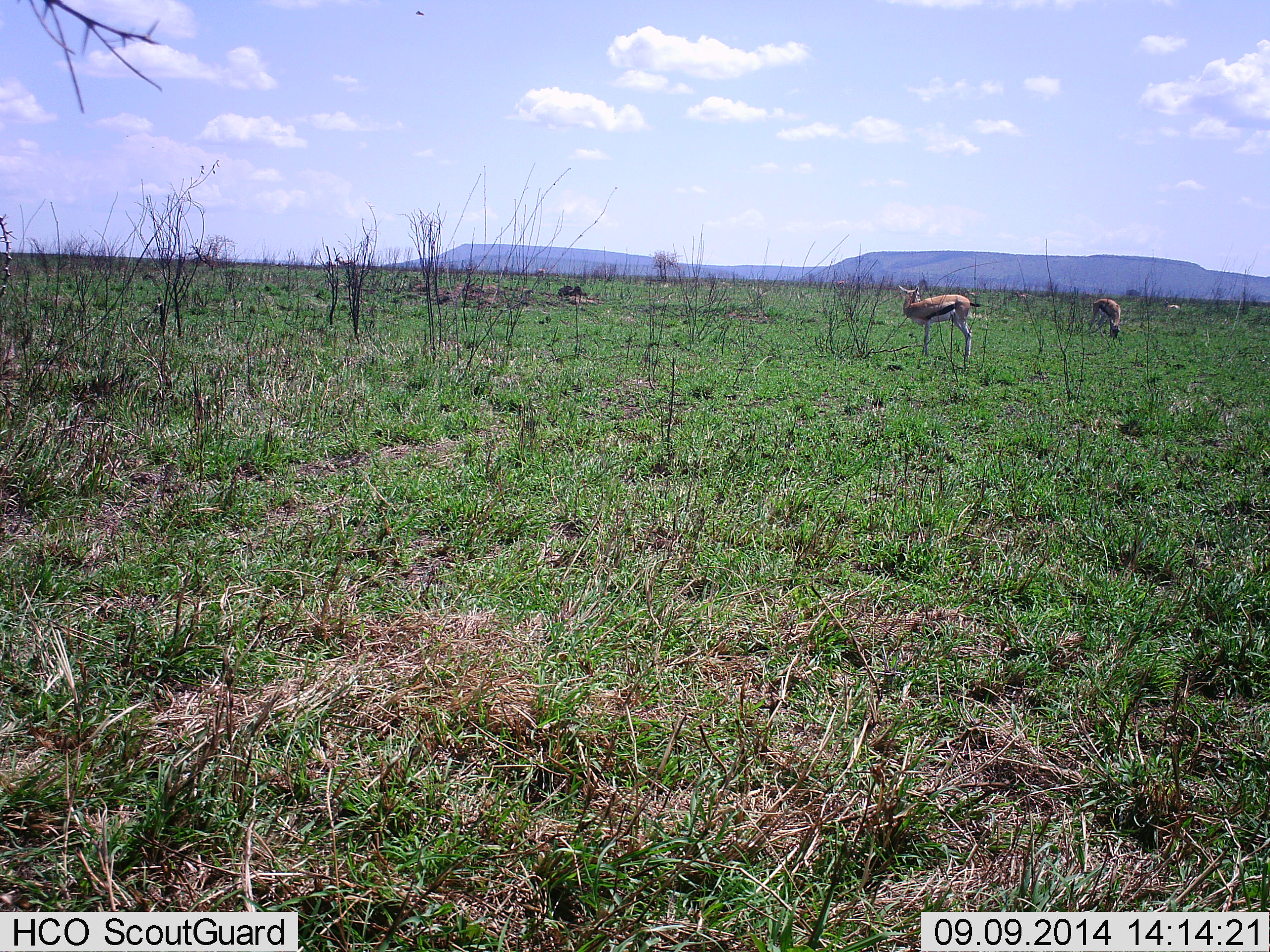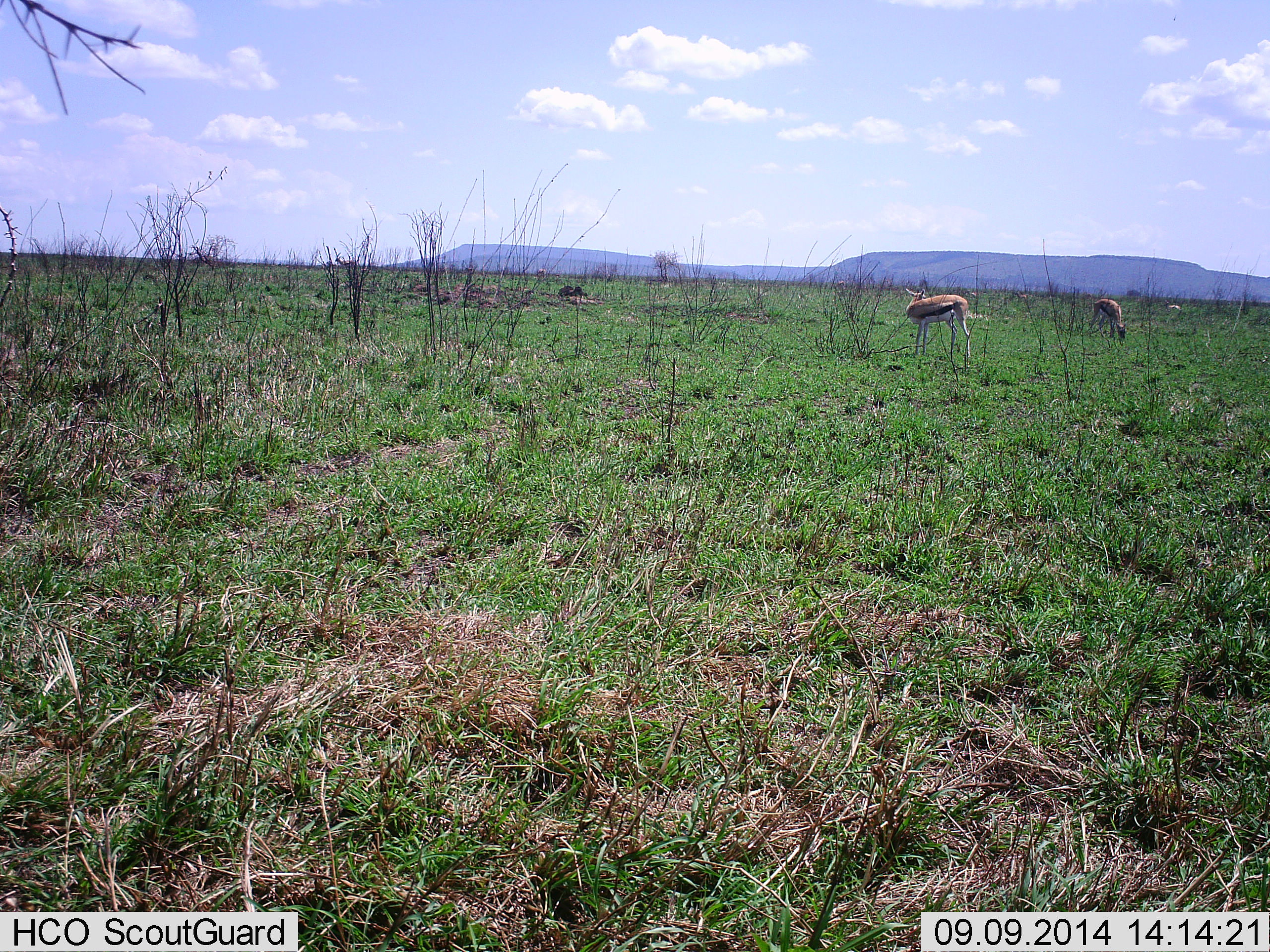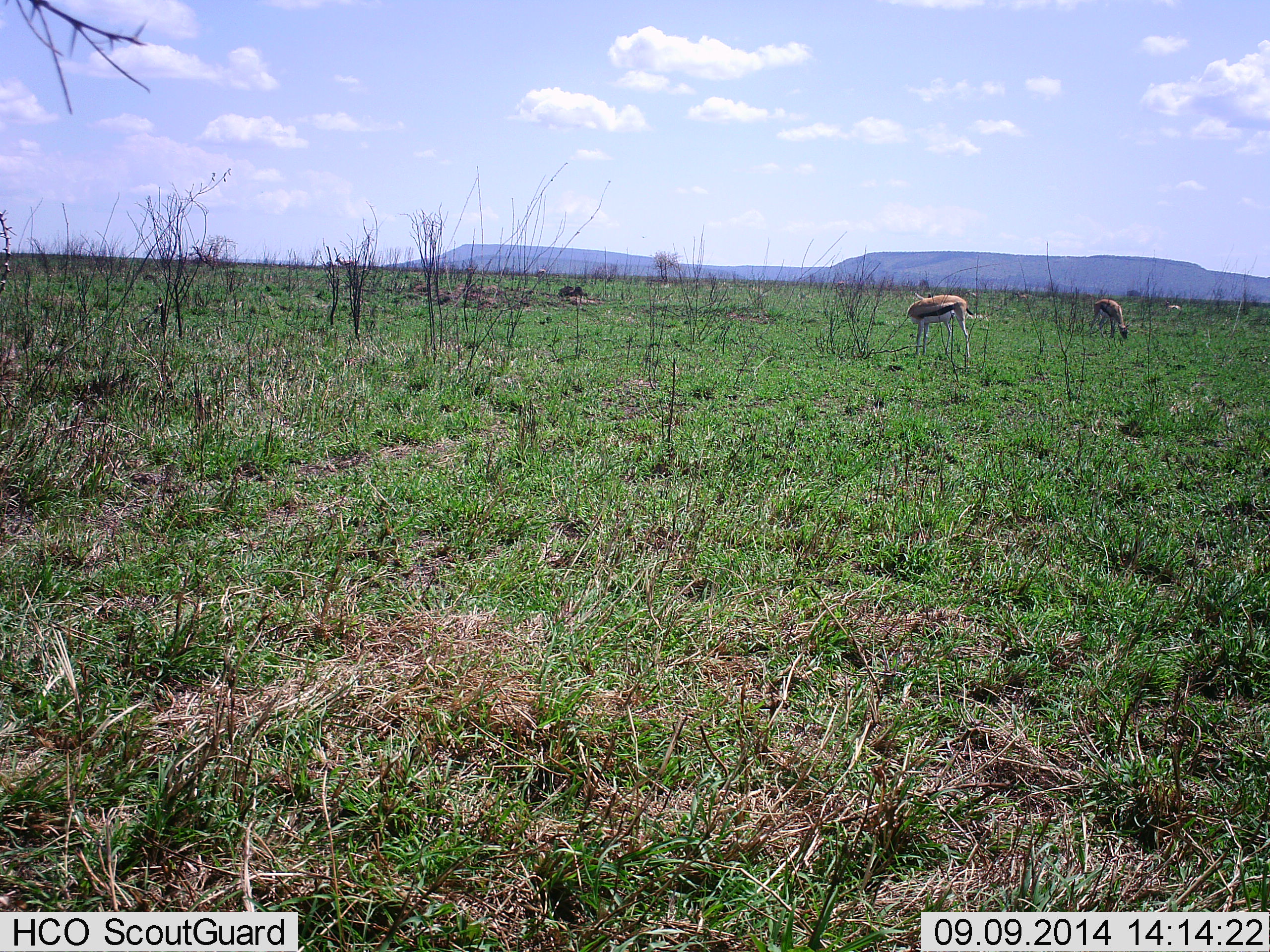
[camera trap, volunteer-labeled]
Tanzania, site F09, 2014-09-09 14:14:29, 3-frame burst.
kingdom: Animalia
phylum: Chordata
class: Mammalia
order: Artiodactyla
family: Bovidae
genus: Eudorcas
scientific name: Eudorcas thomsonii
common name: thomson's gazelle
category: gazellethomsons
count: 2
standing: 70%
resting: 0%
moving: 30%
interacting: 0%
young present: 0%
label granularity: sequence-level